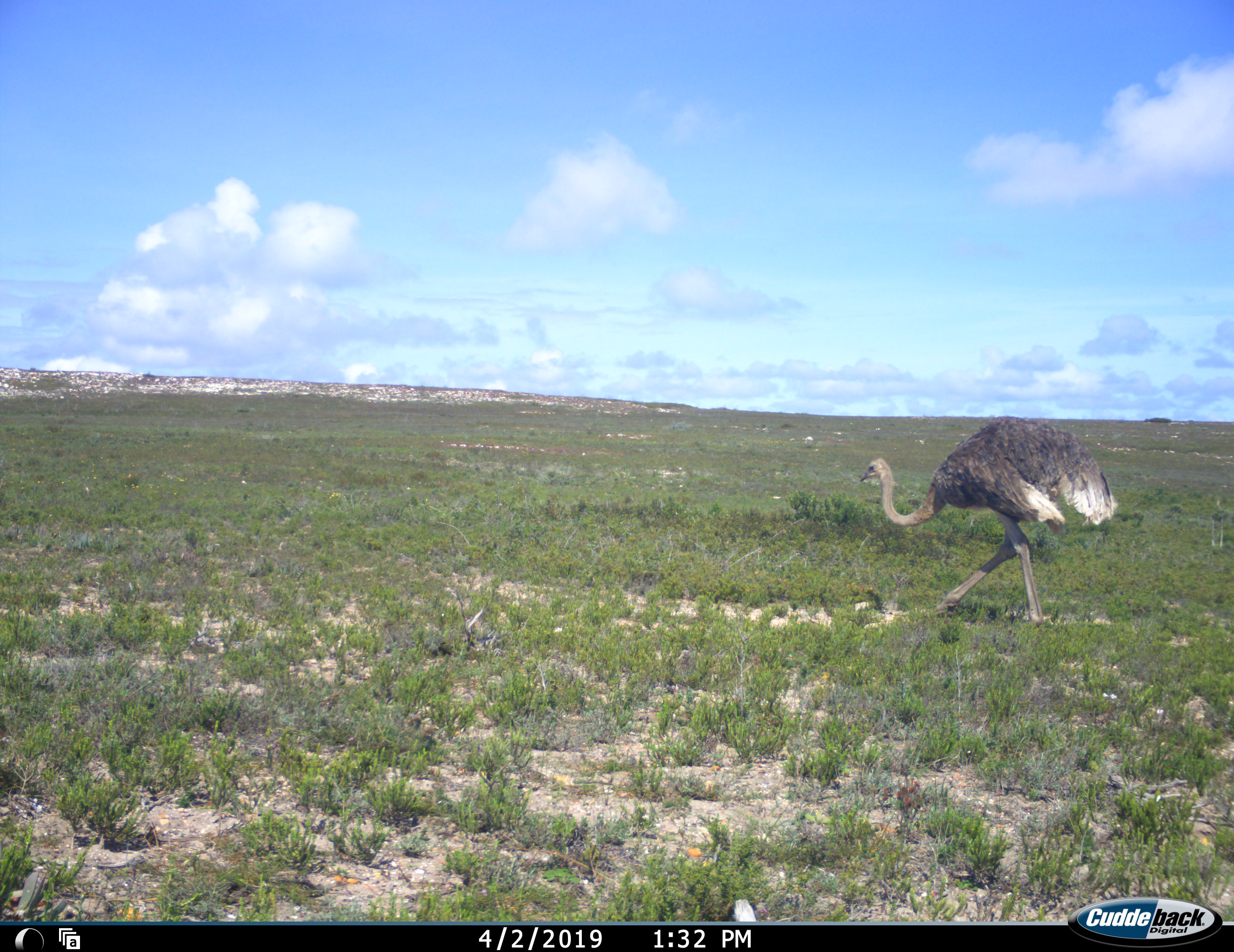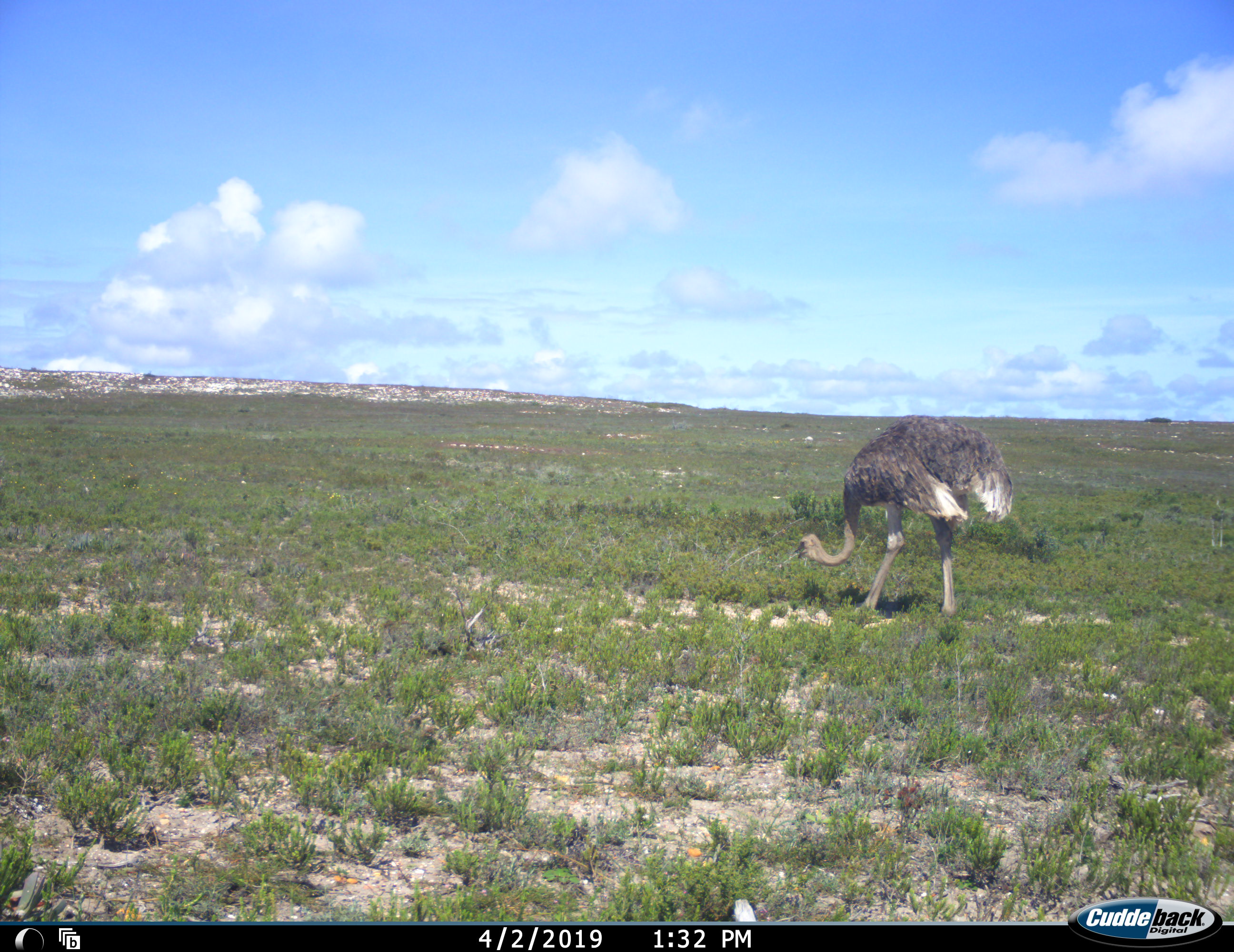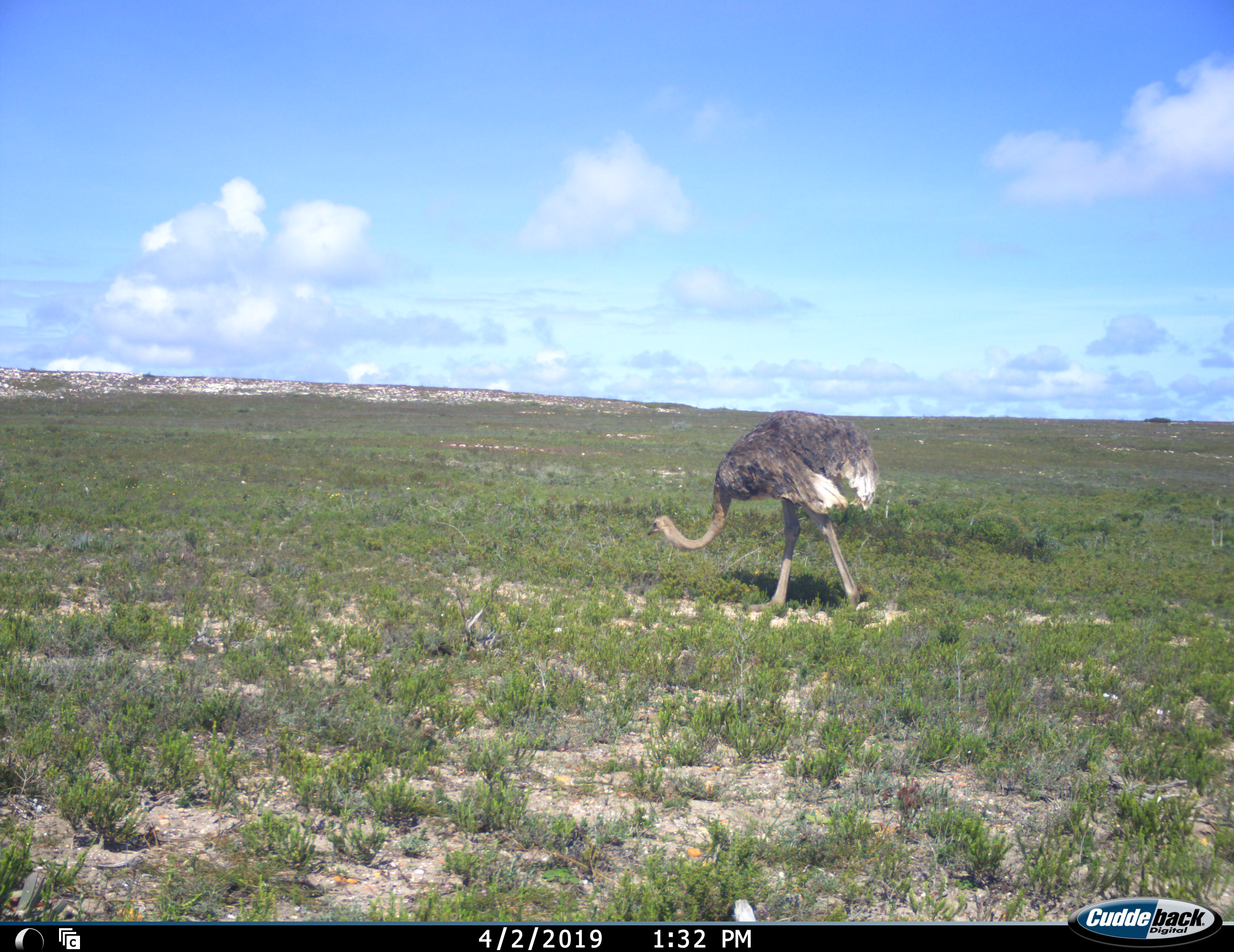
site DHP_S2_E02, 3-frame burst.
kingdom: Animalia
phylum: Chordata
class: Aves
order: Struthioniformes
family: Struthionidae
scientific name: Struthionidae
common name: ostrich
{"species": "ostrich (Struthionidae)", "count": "1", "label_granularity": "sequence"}